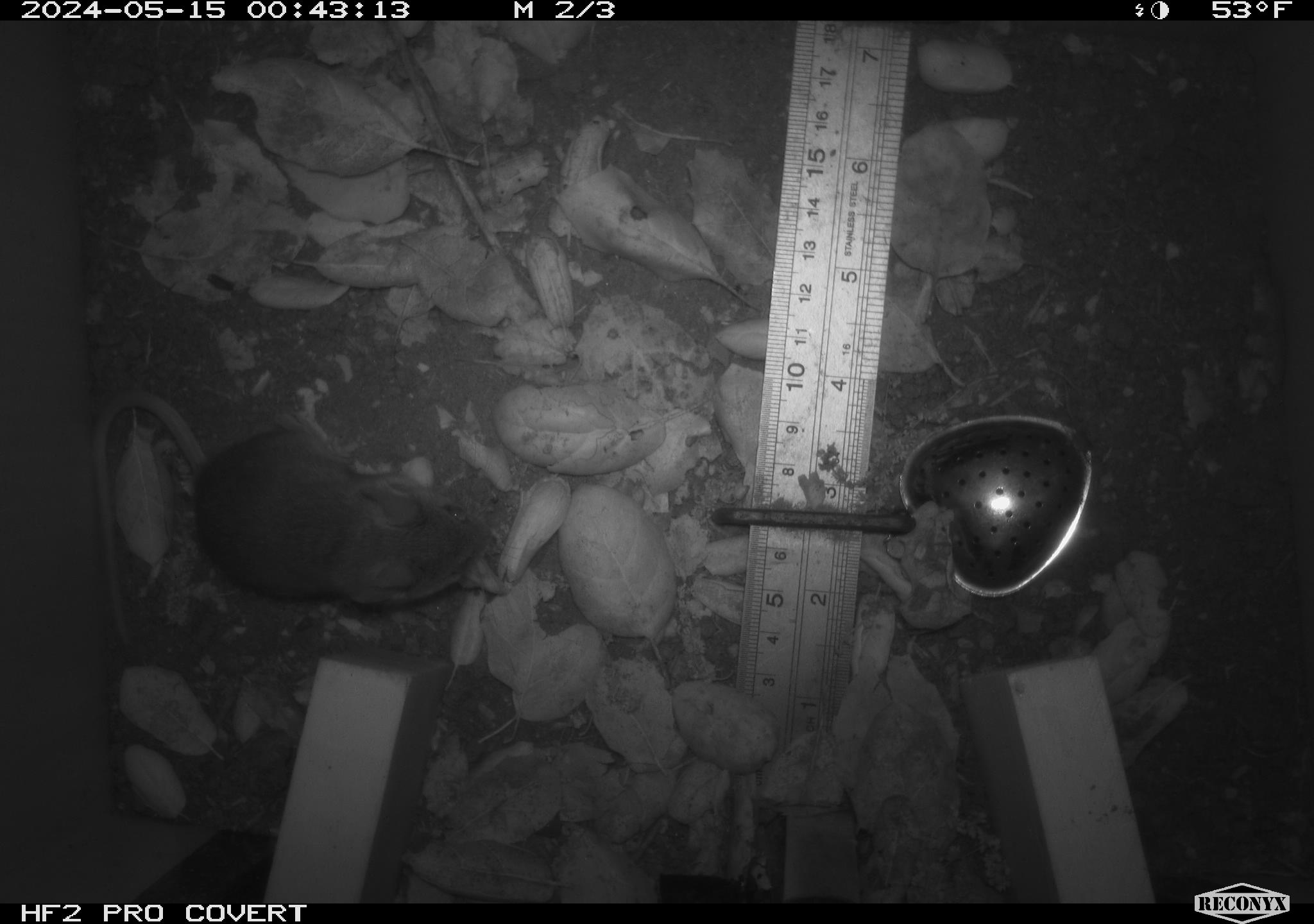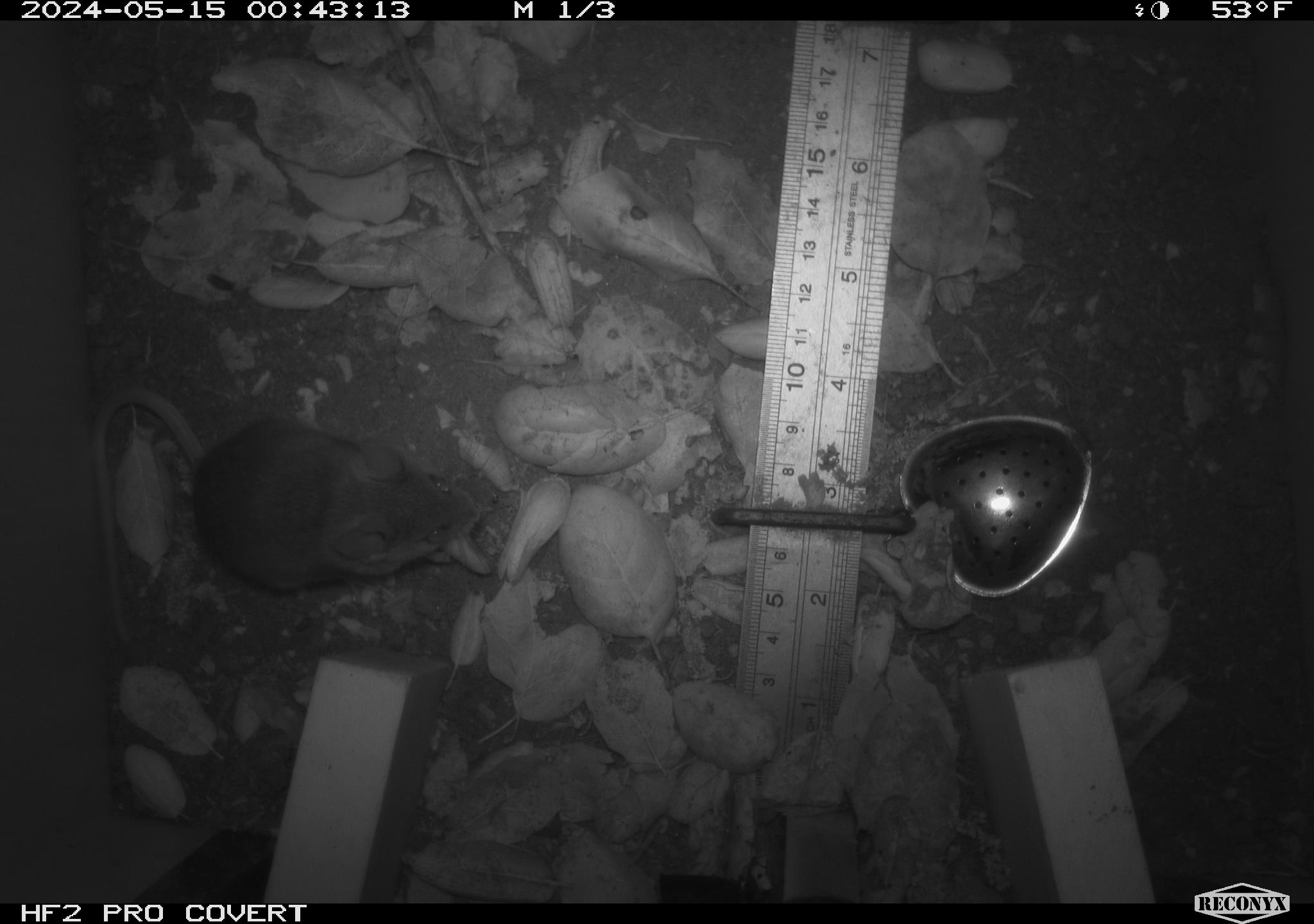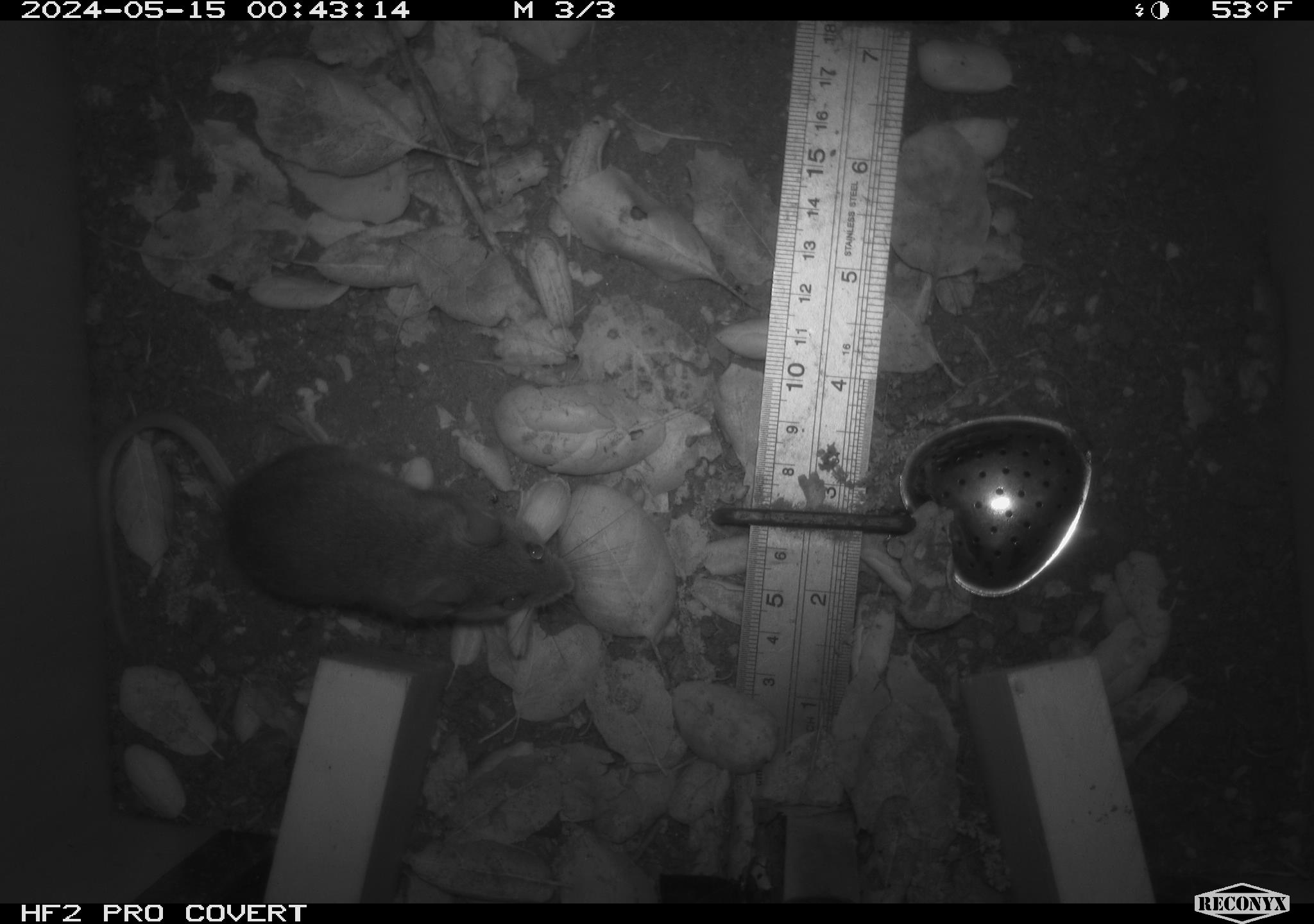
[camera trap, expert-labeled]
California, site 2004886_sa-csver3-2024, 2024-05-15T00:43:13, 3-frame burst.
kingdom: Animalia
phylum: Chordata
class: Mammalia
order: Rodentia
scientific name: Rodentia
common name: rodent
Rodent (Rodentia).